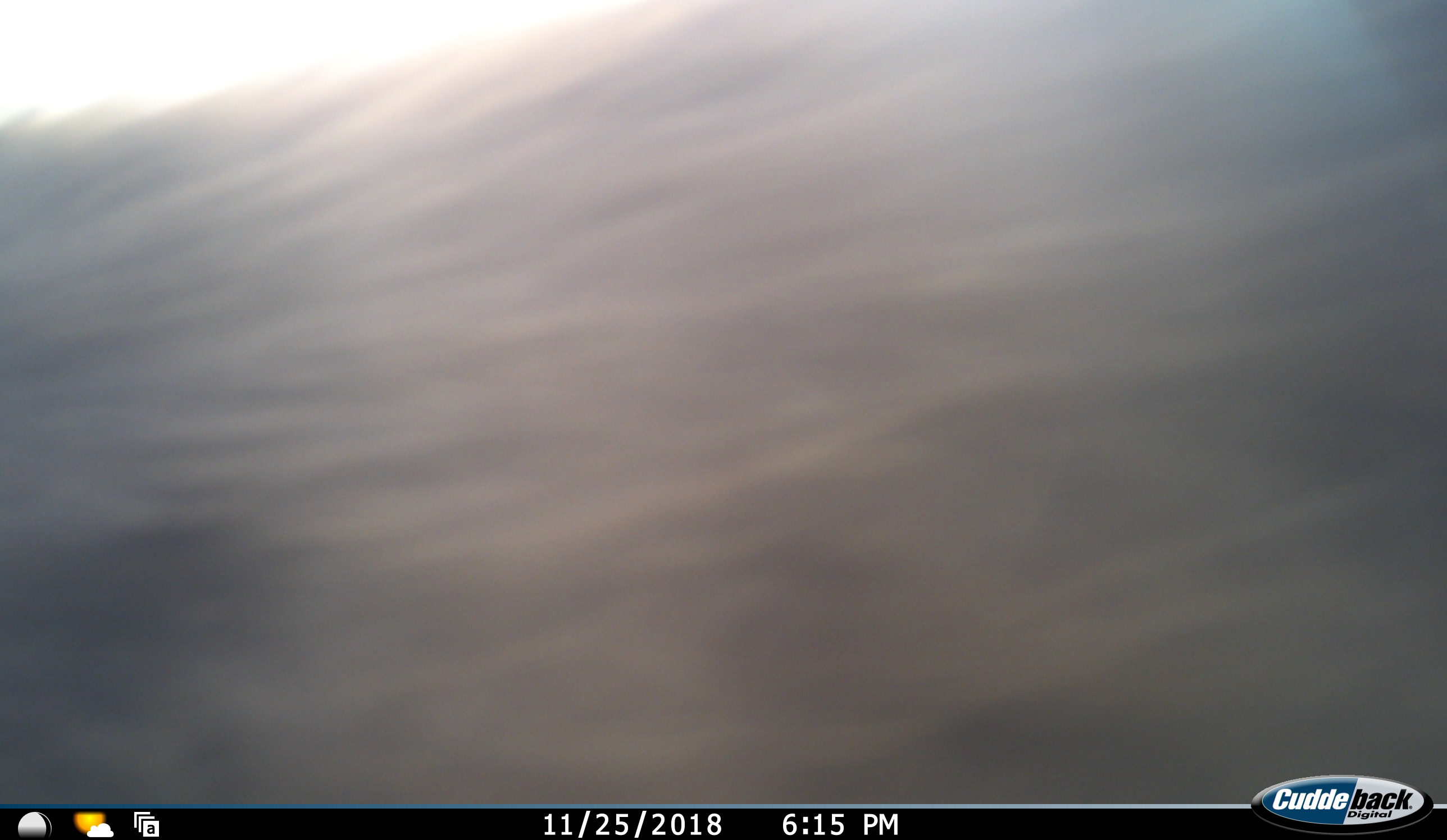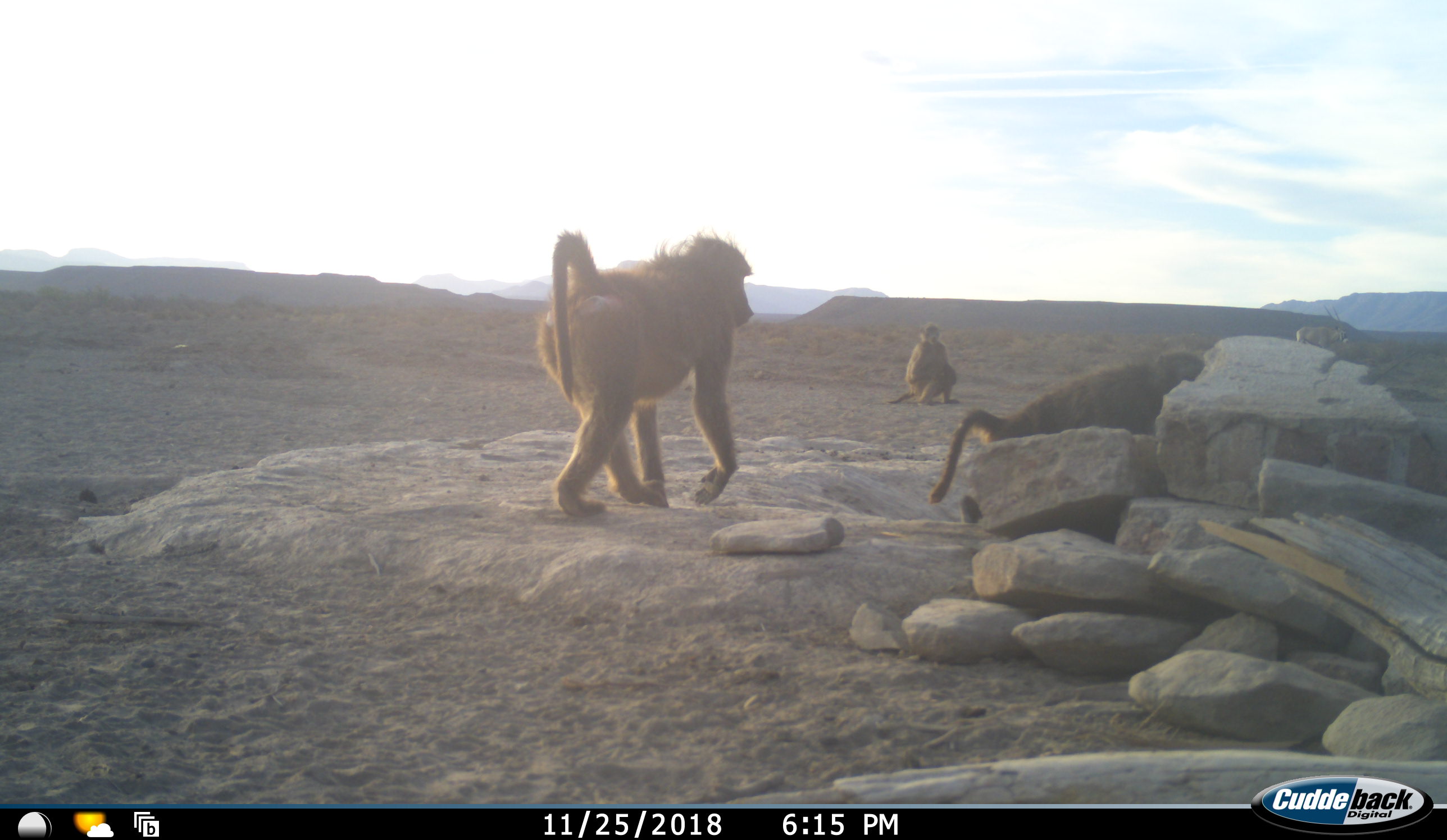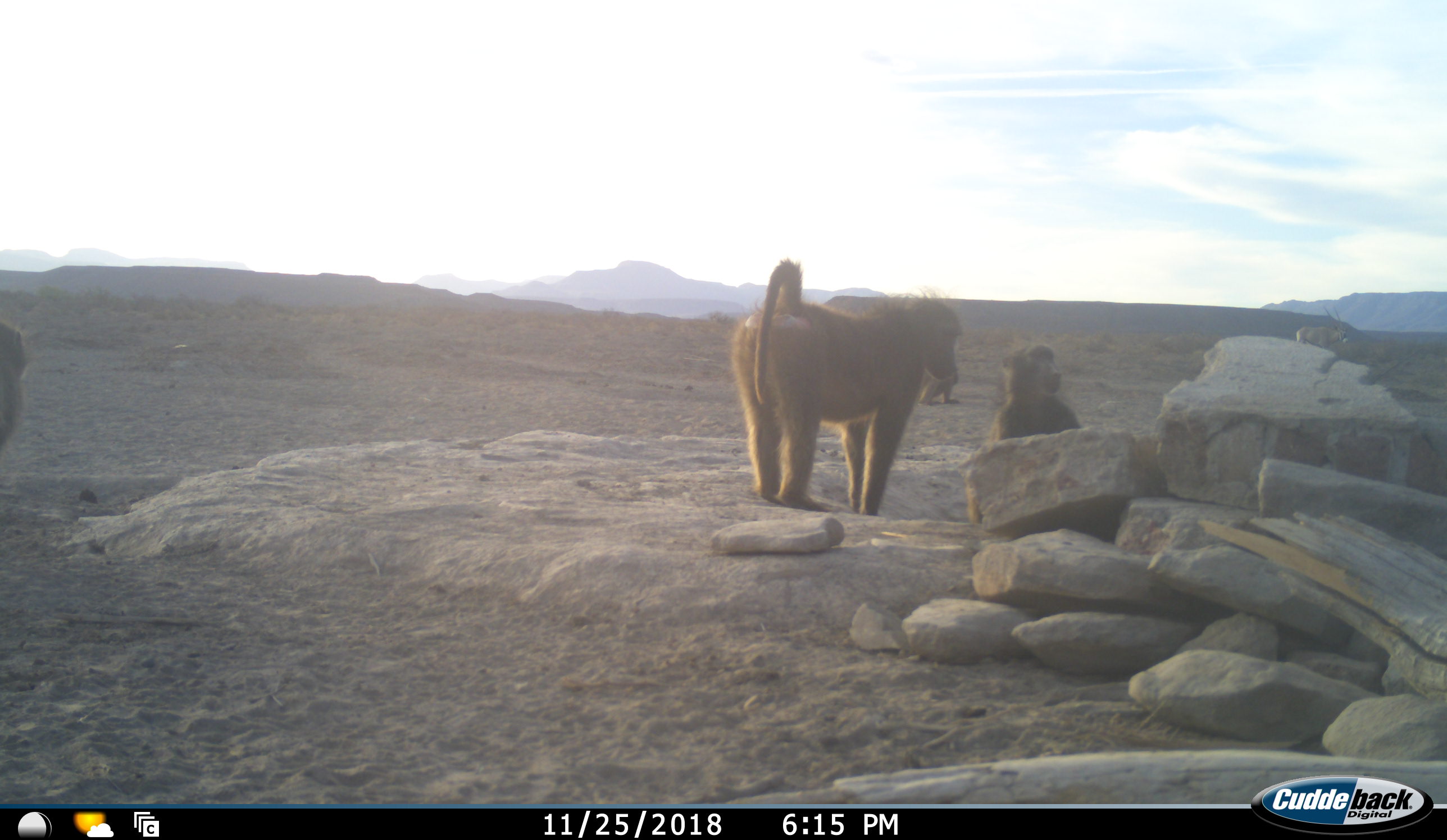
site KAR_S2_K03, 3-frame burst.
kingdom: Animalia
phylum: Chordata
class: Mammalia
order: Primates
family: Cercopithecidae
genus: Papio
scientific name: Papio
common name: baboon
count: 4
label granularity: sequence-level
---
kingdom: Animalia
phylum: Chordata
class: Mammalia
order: Artiodactyla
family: Bovidae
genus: Oryx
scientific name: Oryx gazella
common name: gemsbok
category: oryx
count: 1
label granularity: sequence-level